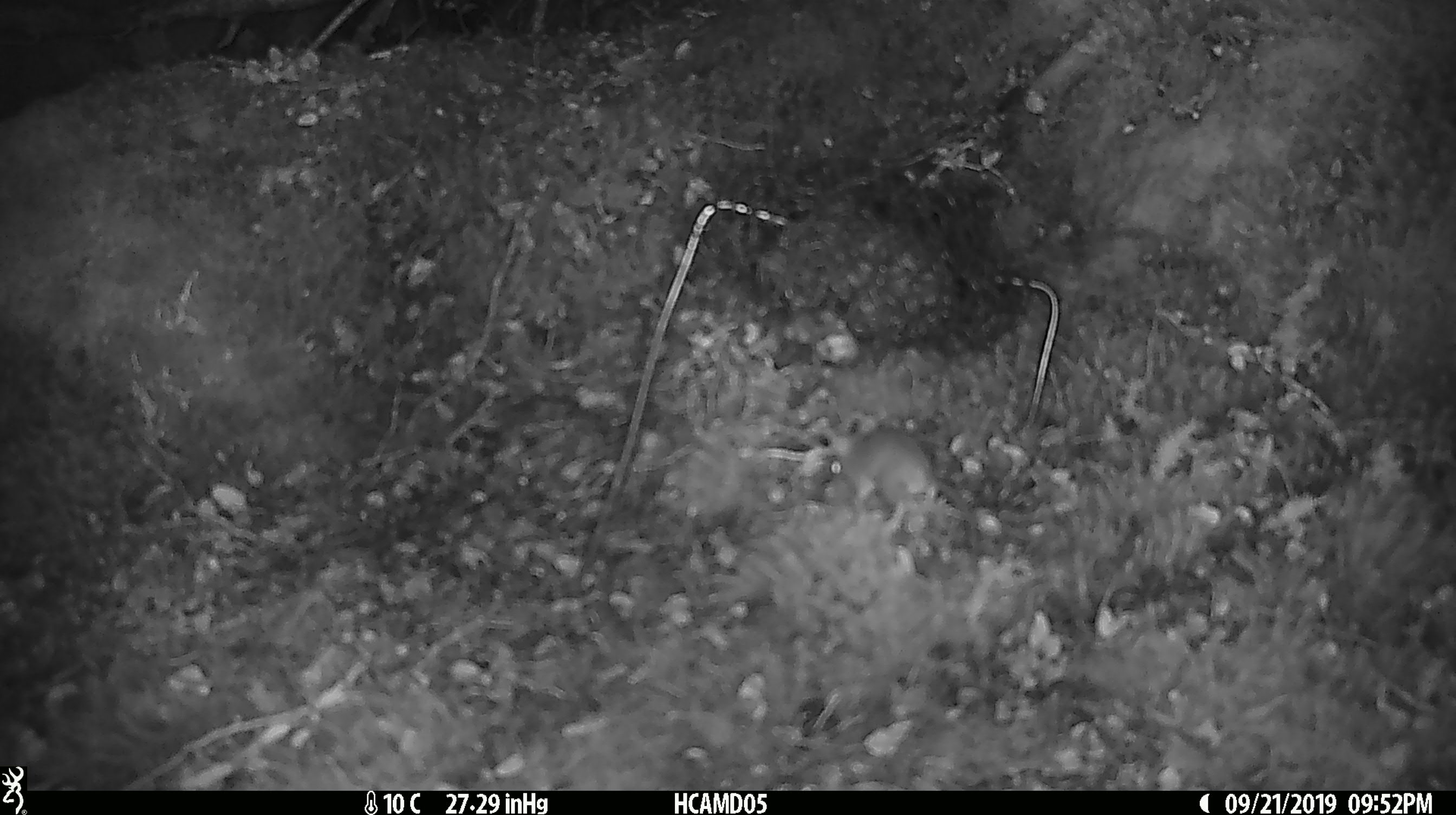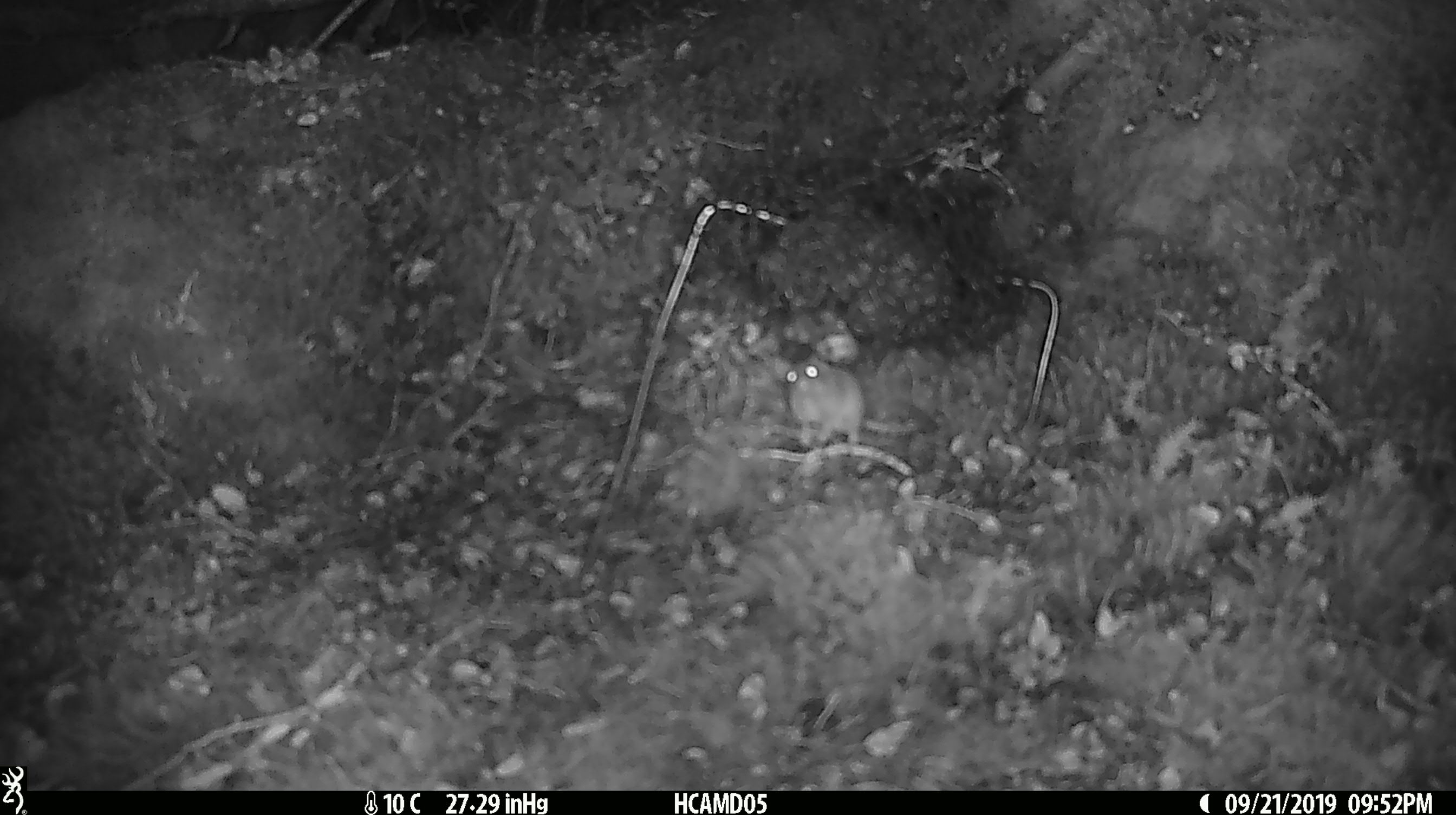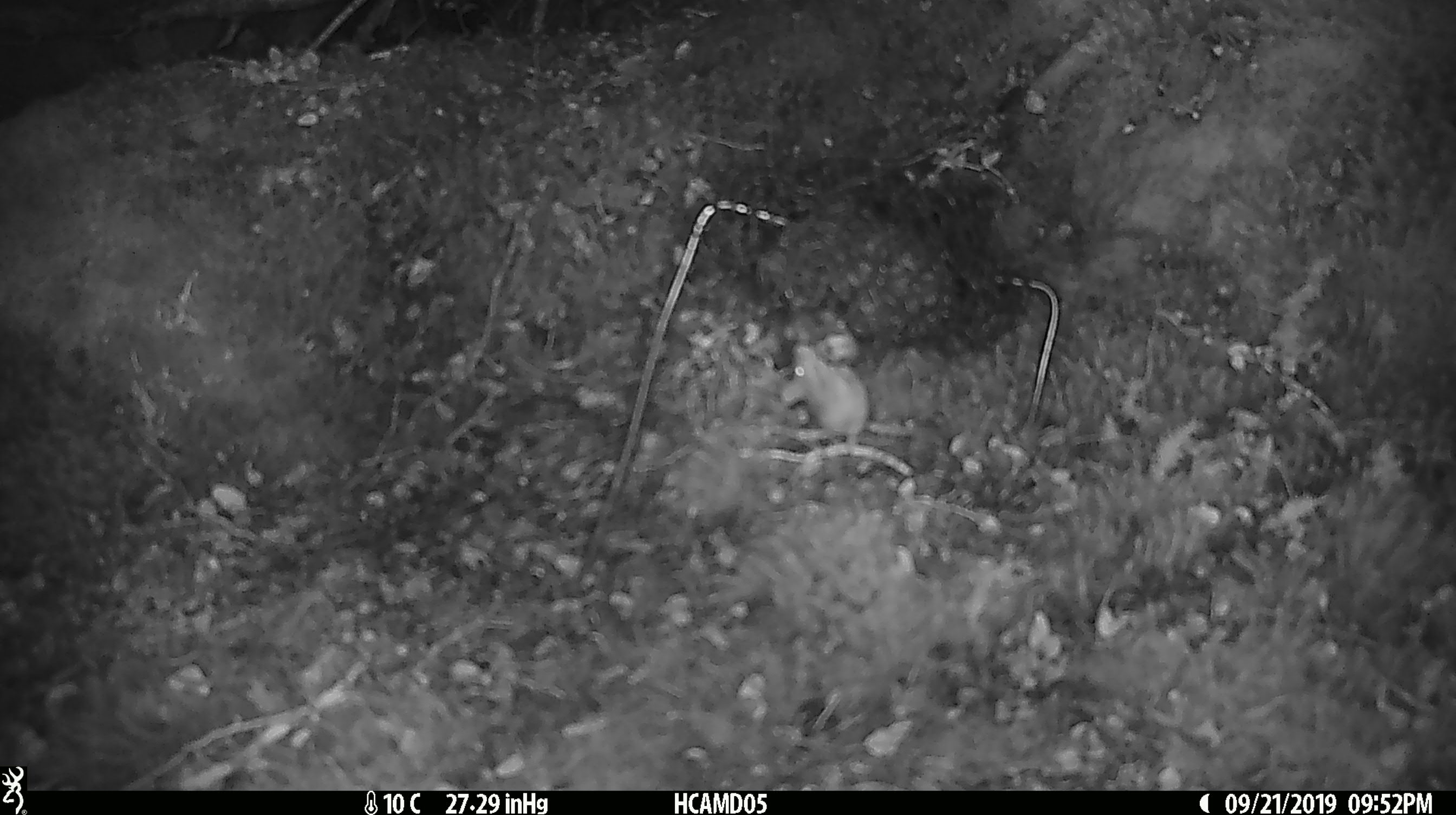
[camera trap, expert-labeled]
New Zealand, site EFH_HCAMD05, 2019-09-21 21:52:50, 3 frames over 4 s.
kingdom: Animalia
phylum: Chordata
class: Mammalia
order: Rodentia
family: Muridae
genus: Mus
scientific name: Mus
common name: mouse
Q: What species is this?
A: Mouse (Mus).